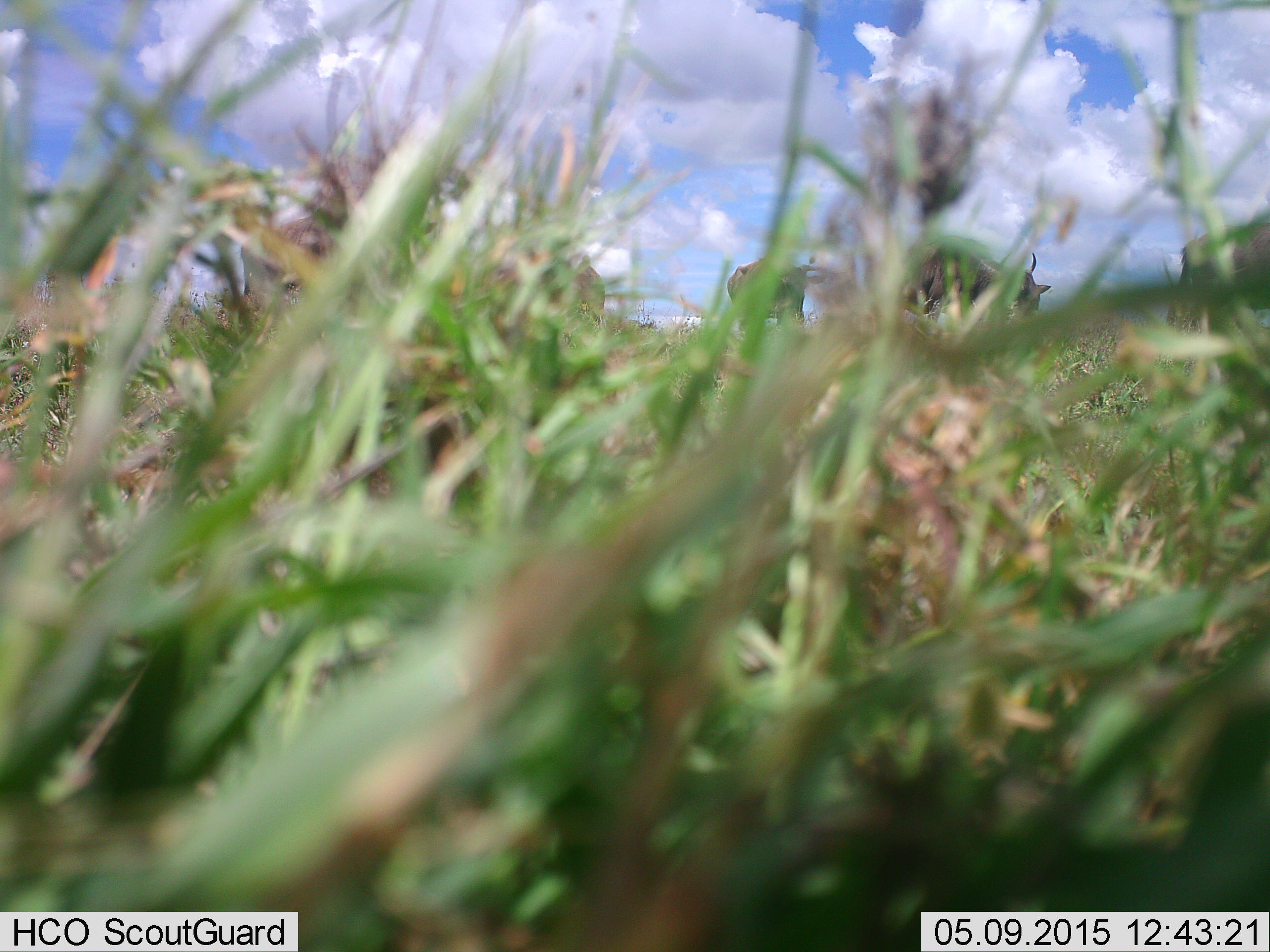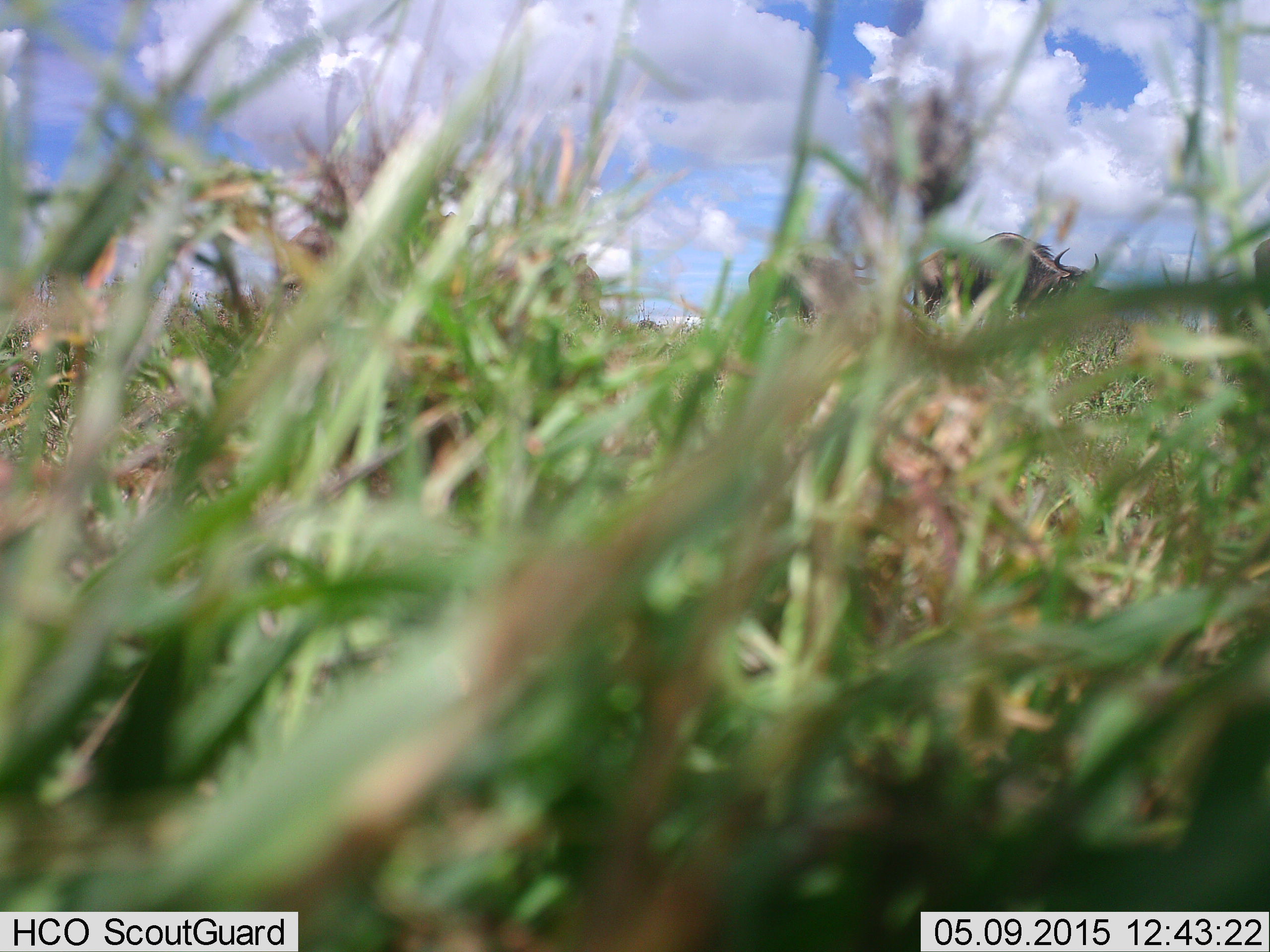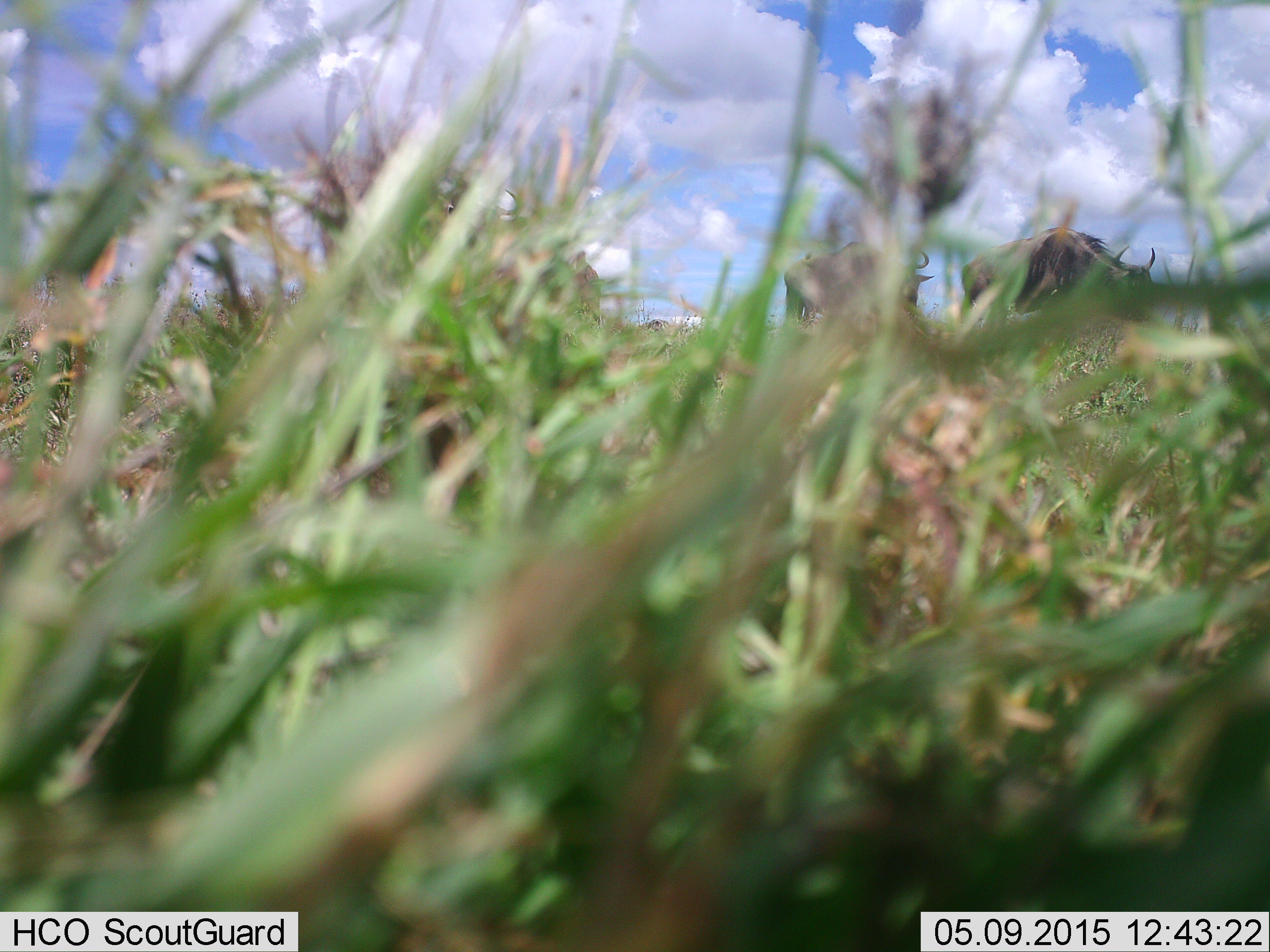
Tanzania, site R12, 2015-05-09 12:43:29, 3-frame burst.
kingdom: Animalia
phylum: Chordata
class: Mammalia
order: Artiodactyla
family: Bovidae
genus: Connochaetes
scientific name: Connochaetes taurinus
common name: blue wildebeest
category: wildebeest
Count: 4.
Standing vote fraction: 20%.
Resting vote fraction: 0%.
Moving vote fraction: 80%.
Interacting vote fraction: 0%.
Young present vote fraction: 0%.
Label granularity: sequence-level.